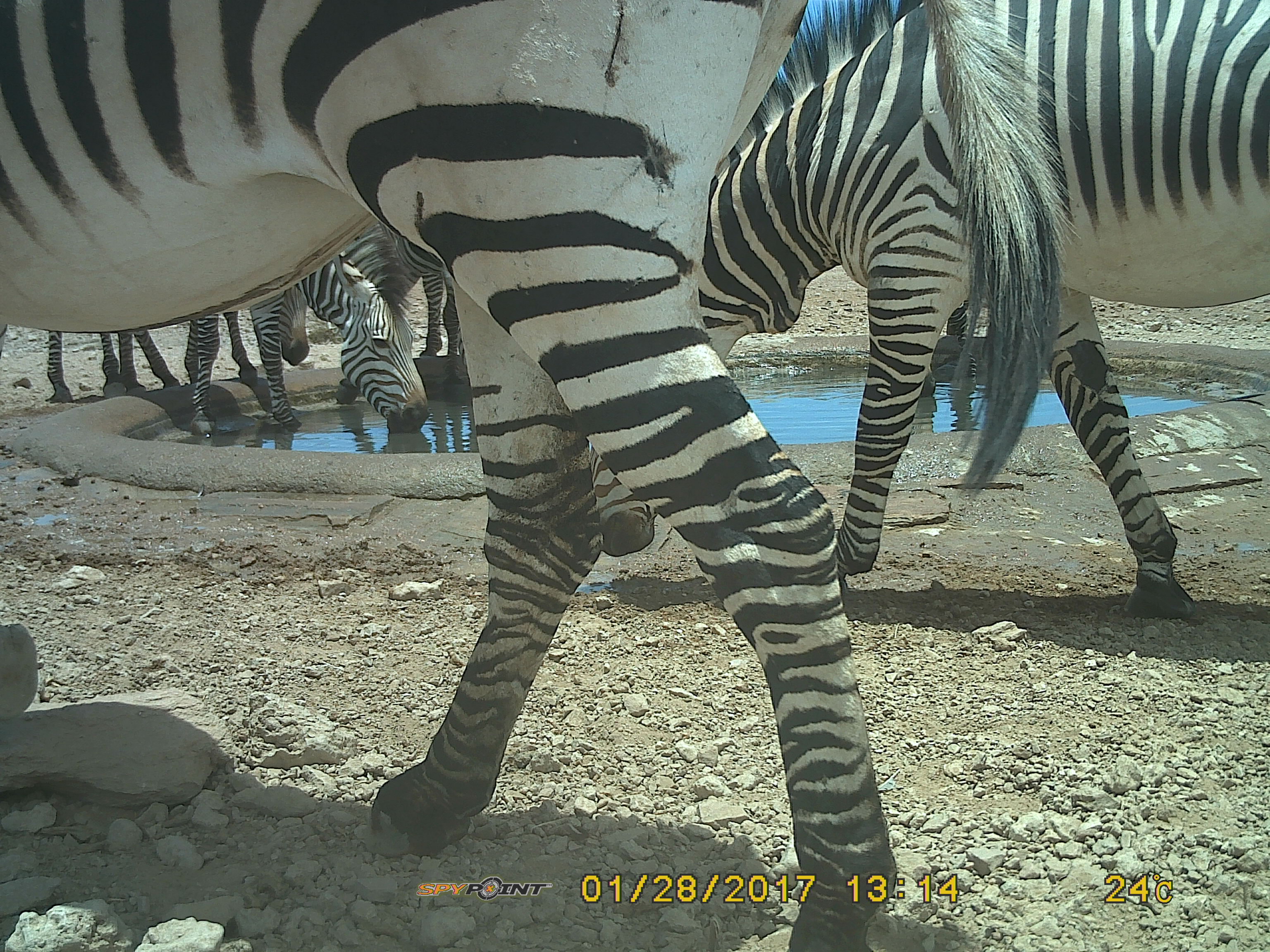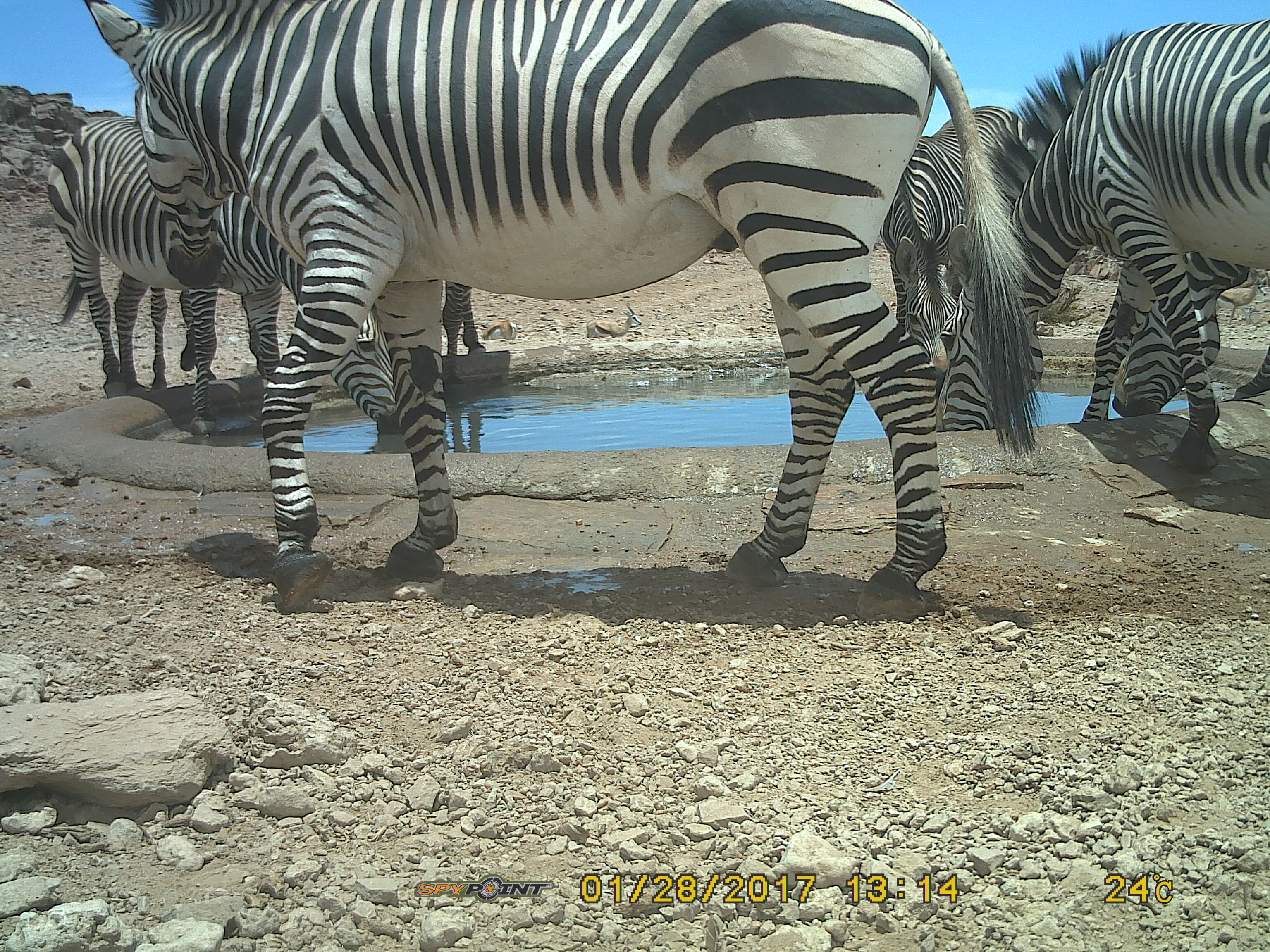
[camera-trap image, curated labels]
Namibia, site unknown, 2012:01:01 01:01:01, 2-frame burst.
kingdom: Animalia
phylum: Chordata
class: Mammalia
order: Perissodactyla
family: Equidae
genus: Equus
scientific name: Equus zebra hartmannae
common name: hartmann's mountain zebra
Equus zebra hartmannae (hartmann's mountain zebra).